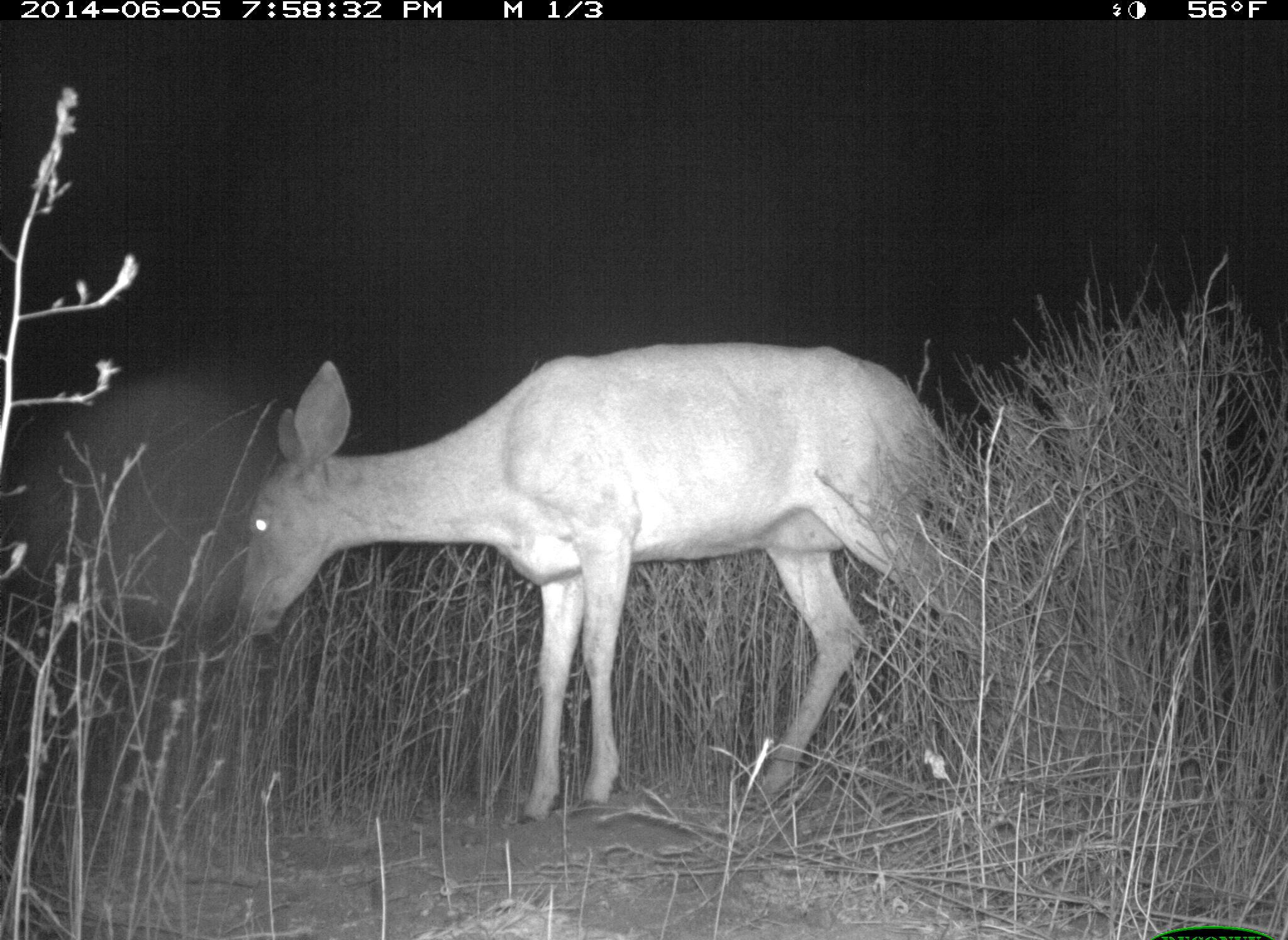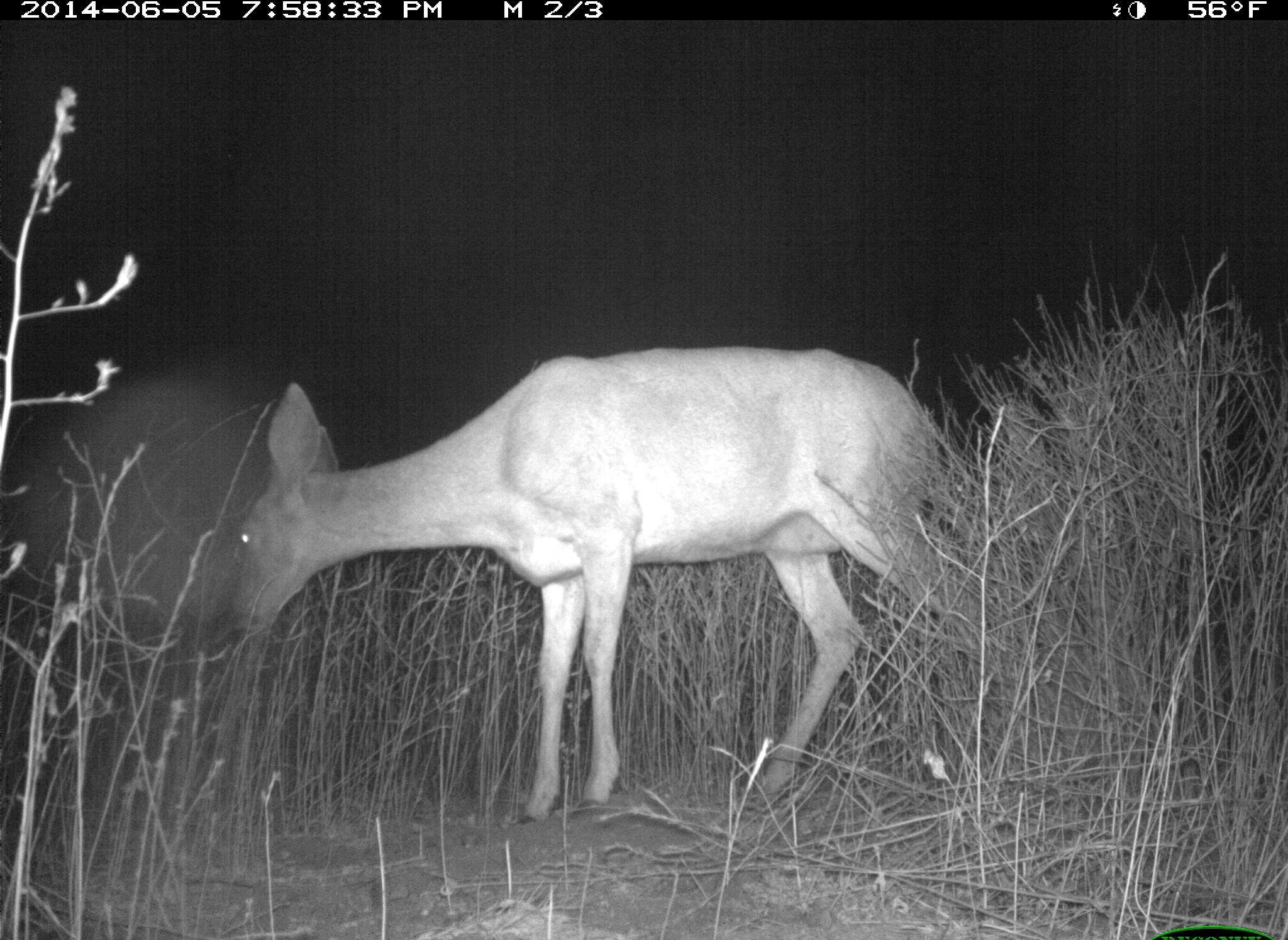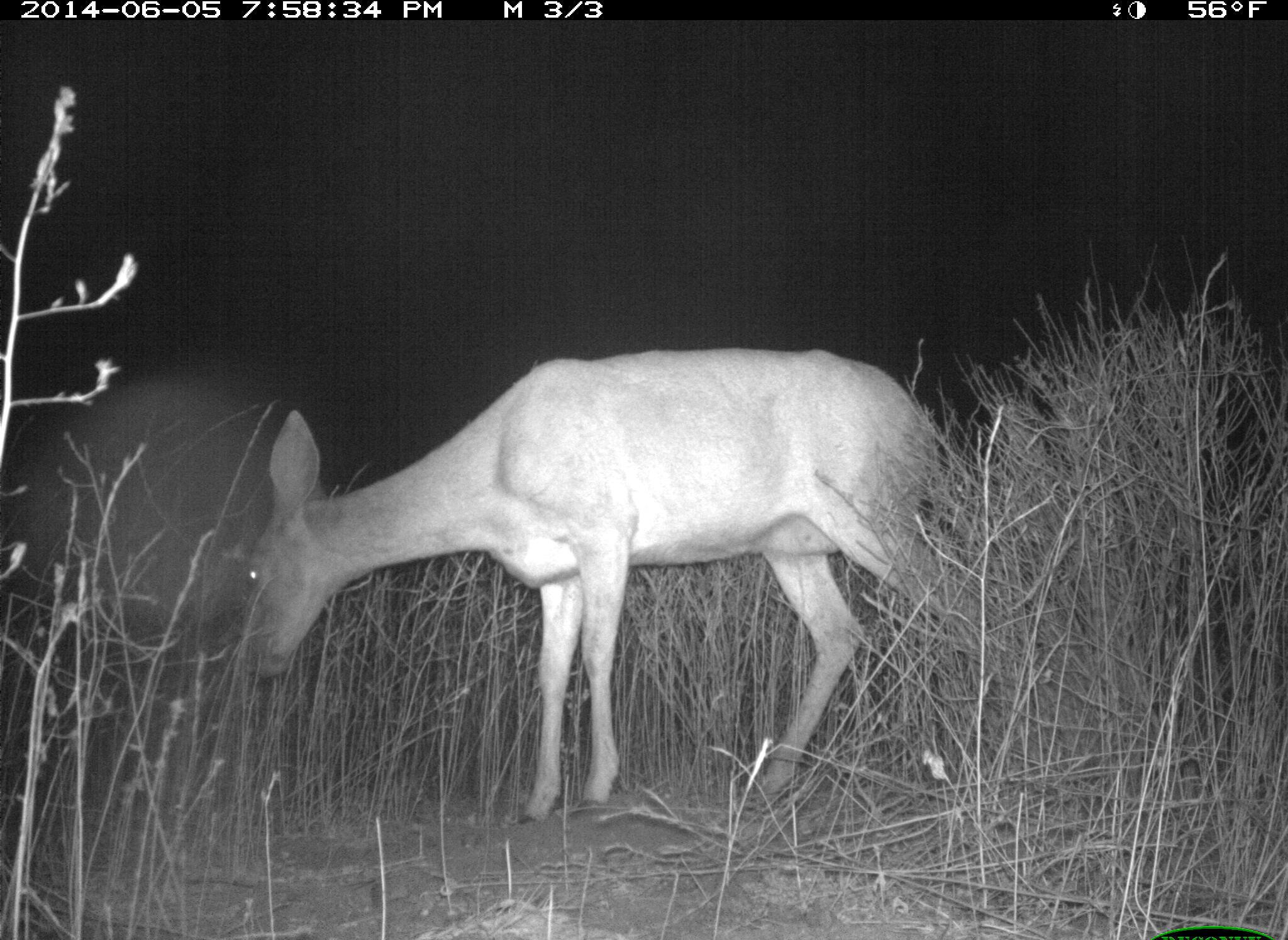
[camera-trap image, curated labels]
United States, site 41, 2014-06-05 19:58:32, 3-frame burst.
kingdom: Animalia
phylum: Chordata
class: Mammalia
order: Artiodactyla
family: Cervidae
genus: Odocoileus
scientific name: Odocoileus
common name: deer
Deer (Odocoileus).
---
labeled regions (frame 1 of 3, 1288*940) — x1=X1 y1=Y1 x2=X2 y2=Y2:
deer: x1=238 y1=341 x2=978 y2=829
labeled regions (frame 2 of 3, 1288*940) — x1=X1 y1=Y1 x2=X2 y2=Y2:
deer: x1=229 y1=343 x2=1014 y2=827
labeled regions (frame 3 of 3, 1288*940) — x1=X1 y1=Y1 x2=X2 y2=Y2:
deer: x1=234 y1=346 x2=993 y2=840